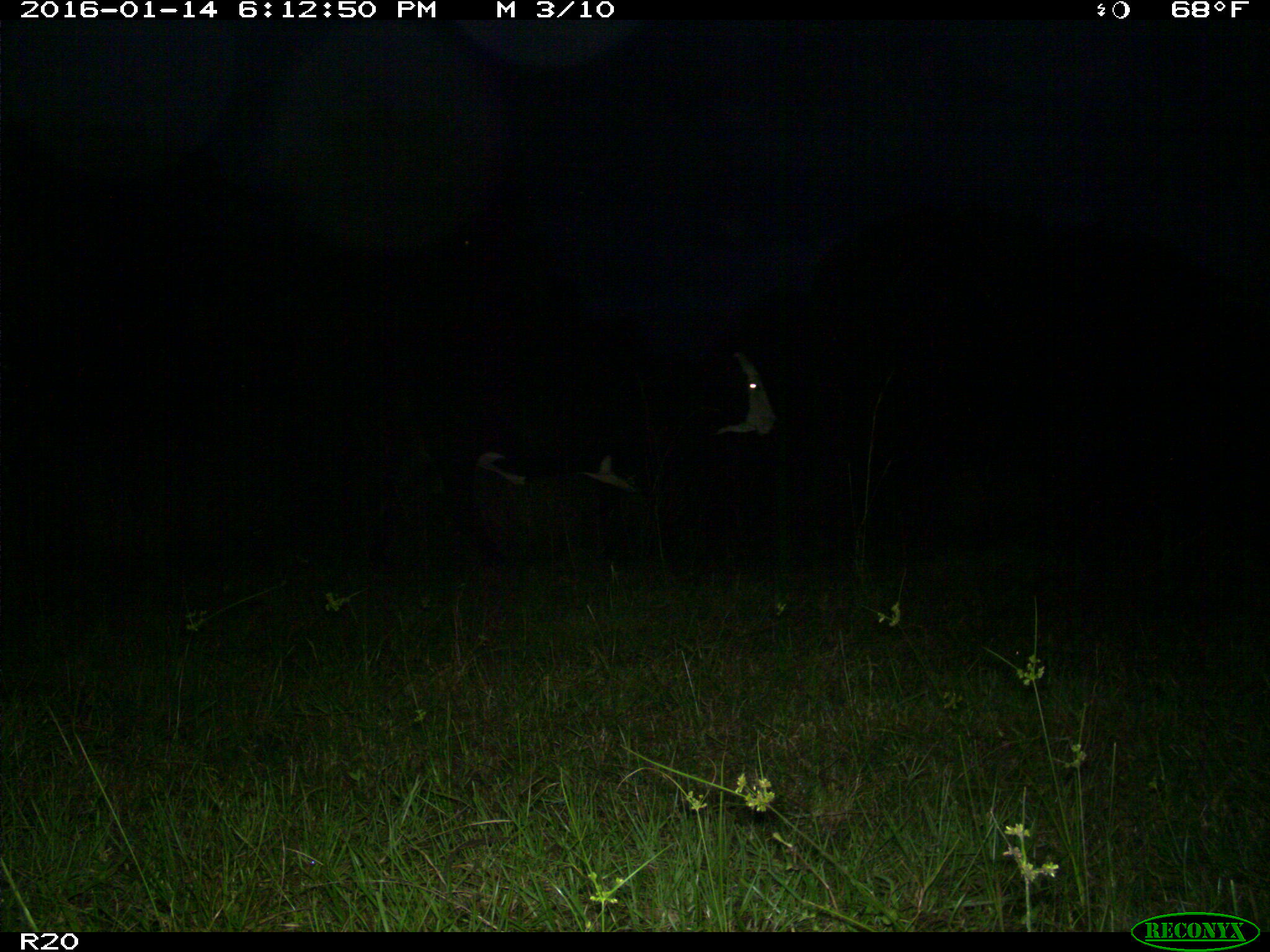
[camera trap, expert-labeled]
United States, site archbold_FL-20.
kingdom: Animalia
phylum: Chordata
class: Mammalia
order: Artiodactyla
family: Bovidae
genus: Bos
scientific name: Bos taurus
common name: domestic cow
Bos taurus (domestic cow).